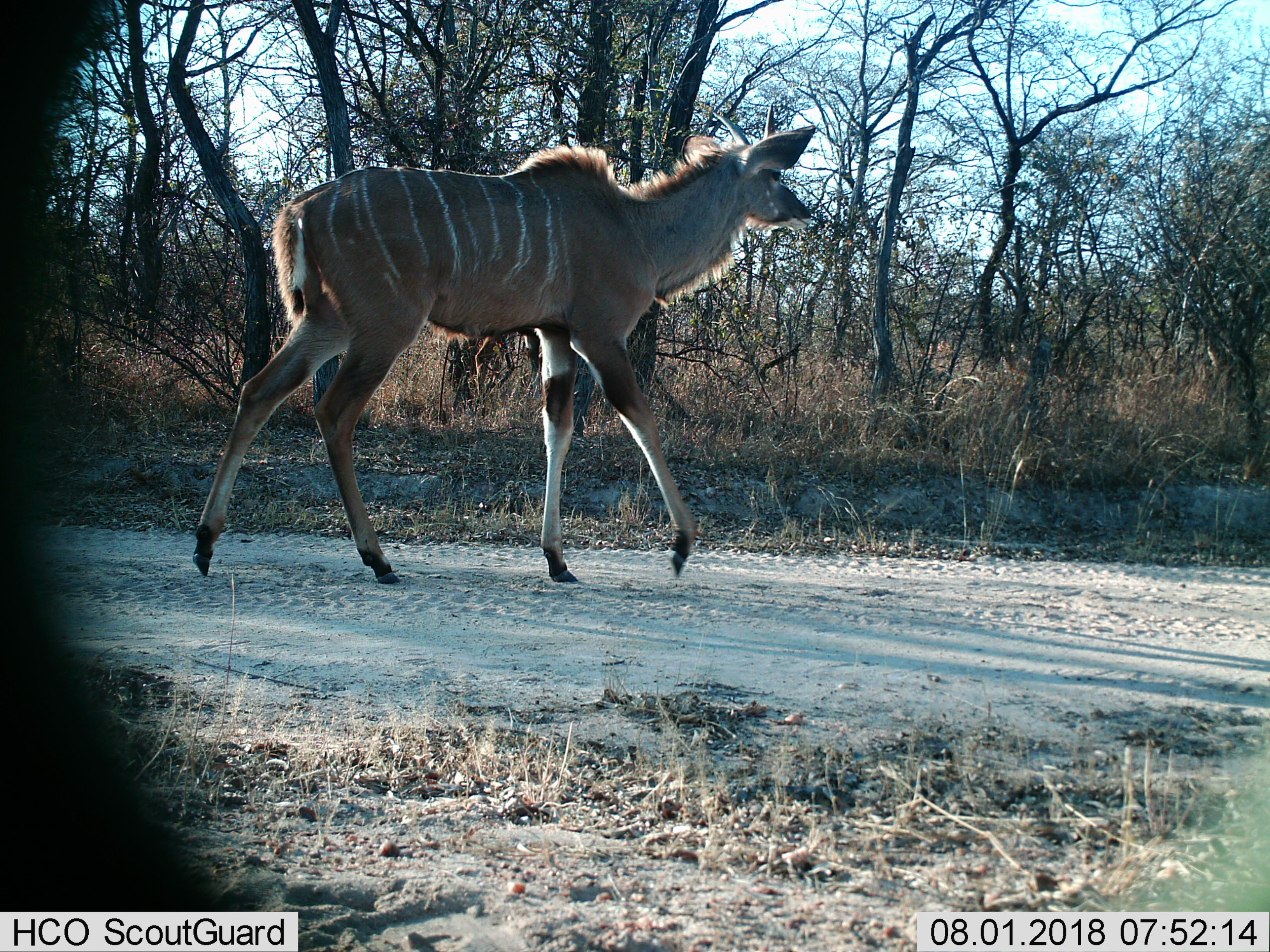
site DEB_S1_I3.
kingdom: Animalia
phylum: Chordata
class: Mammalia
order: Artiodactyla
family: Bovidae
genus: Tragelaphus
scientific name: Tragelaphus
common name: kudu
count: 1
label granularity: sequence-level